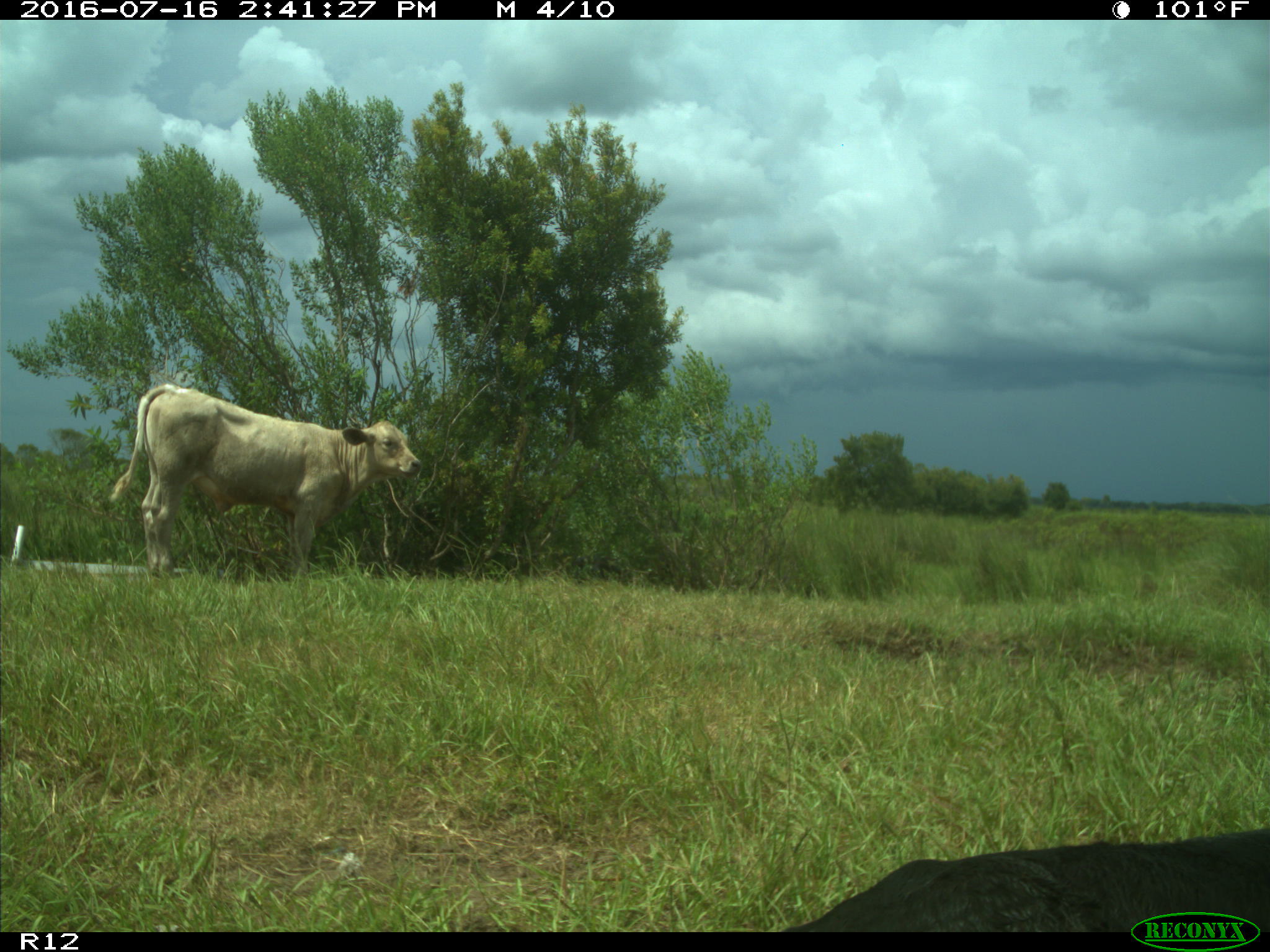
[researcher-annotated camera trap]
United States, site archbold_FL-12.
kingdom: Animalia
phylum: Chordata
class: Mammalia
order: Artiodactyla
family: Bovidae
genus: Bos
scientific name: Bos taurus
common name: domestic cow